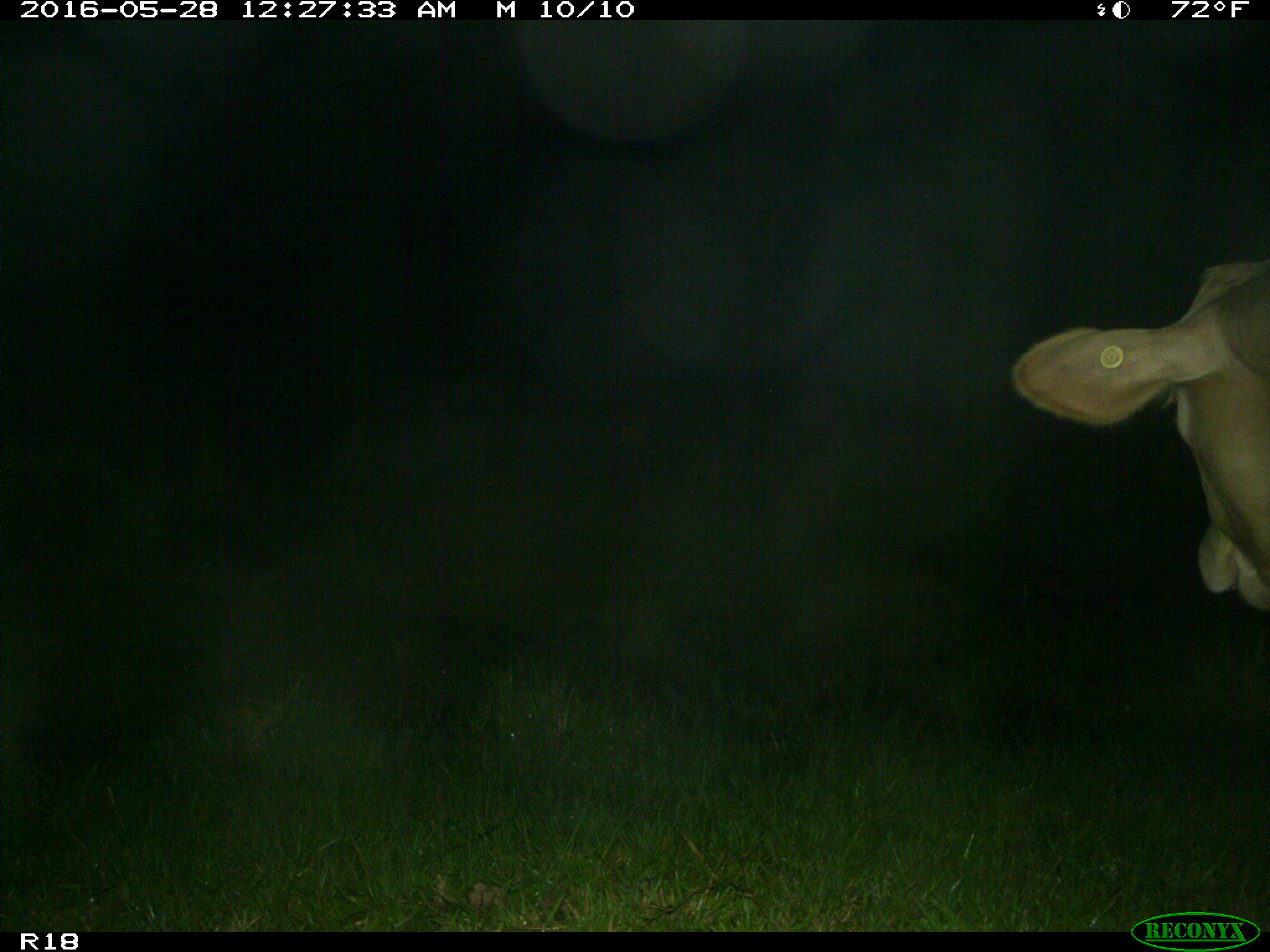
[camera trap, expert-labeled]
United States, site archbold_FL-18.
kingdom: Animalia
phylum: Chordata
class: Mammalia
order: Artiodactyla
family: Bovidae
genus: Bos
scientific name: Bos taurus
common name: domestic cow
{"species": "Bos taurus (domestic cow)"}